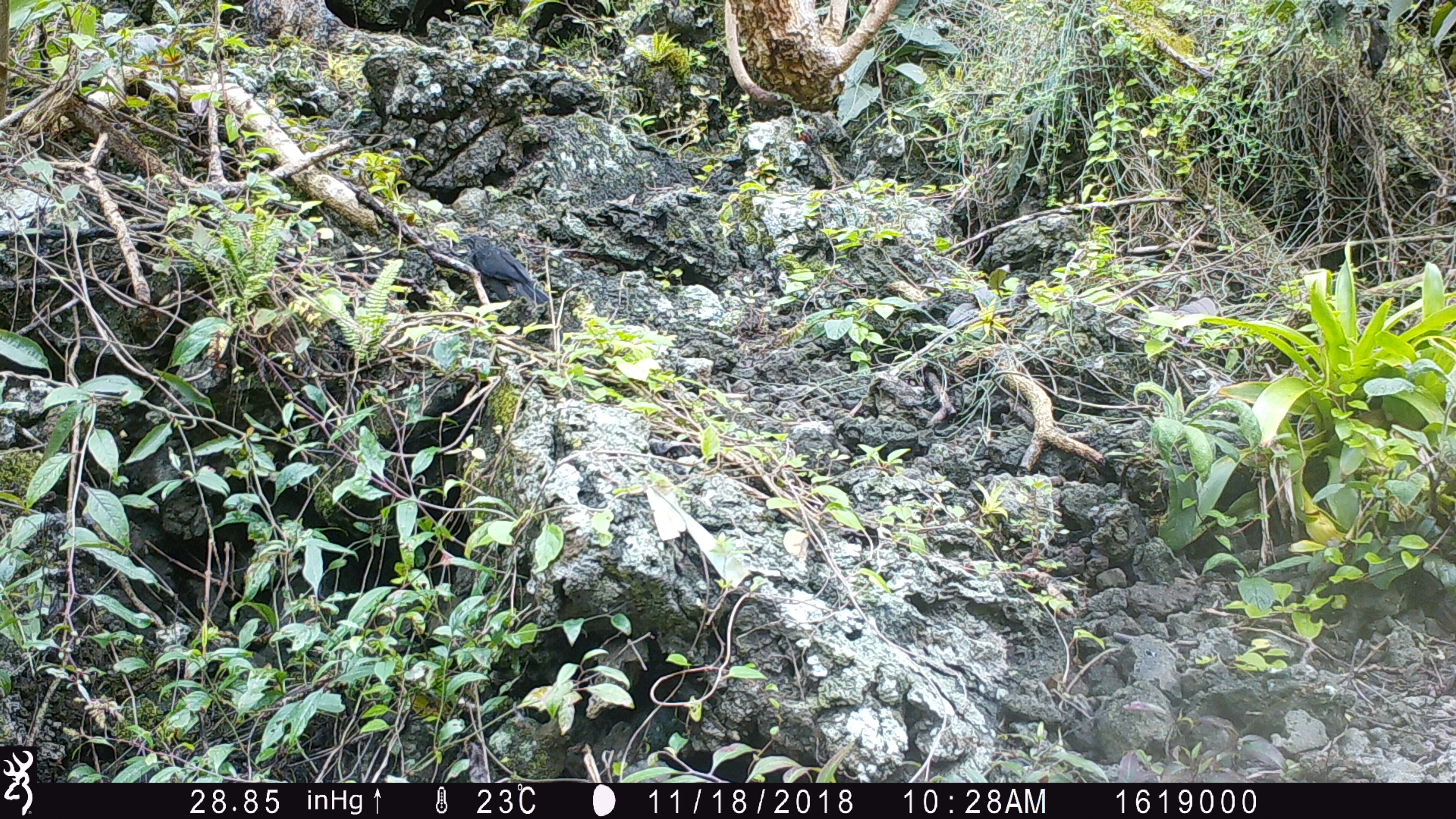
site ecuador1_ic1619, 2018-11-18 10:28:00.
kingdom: Animalia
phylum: Chordata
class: Aves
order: Passeriformes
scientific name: Passeriformes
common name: songbirds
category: passerine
Passerine (songbirds) (Passeriformes).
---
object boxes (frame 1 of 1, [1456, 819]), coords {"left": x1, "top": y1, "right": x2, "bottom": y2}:
passerine: {"left": 433, "top": 228, "right": 547, "bottom": 318}